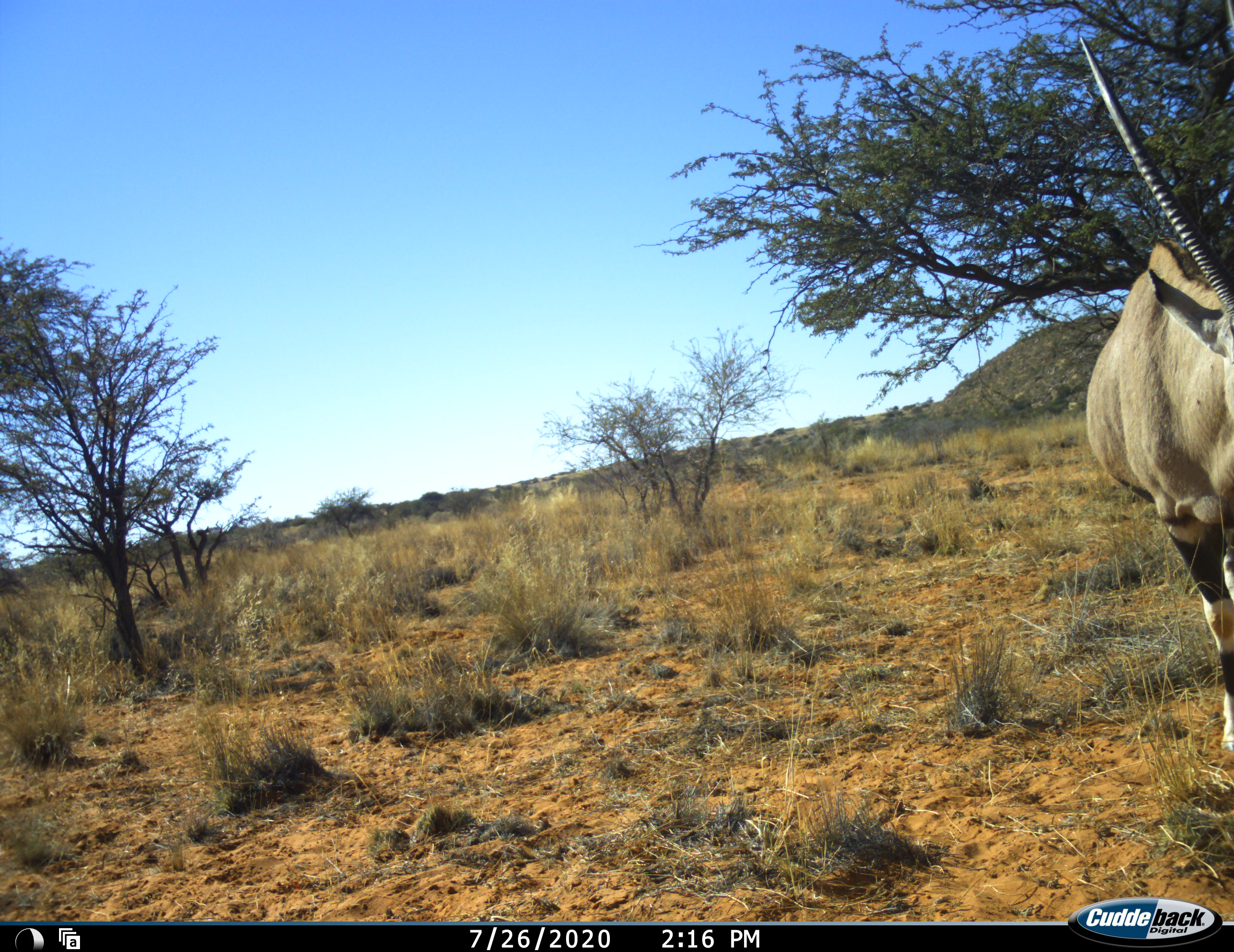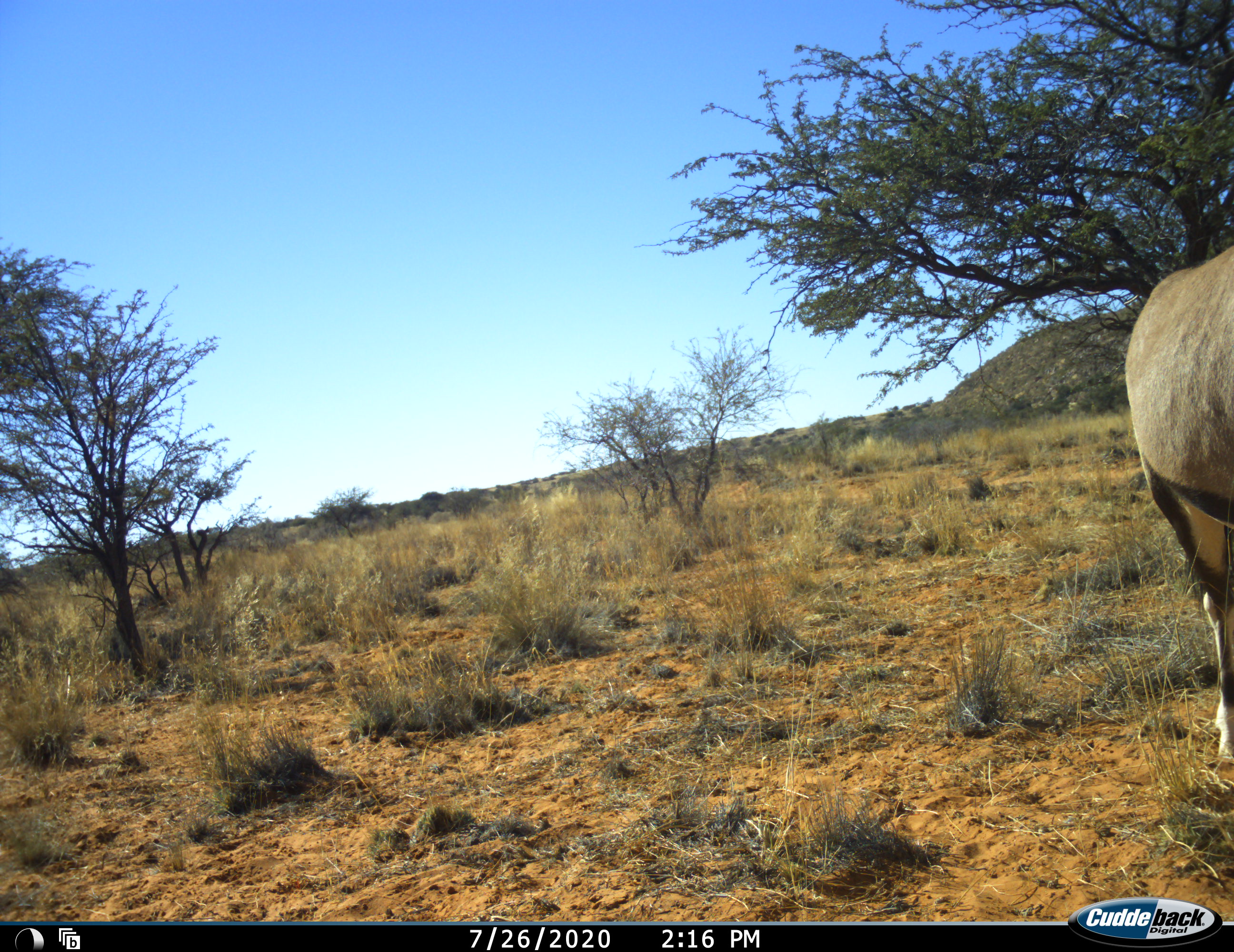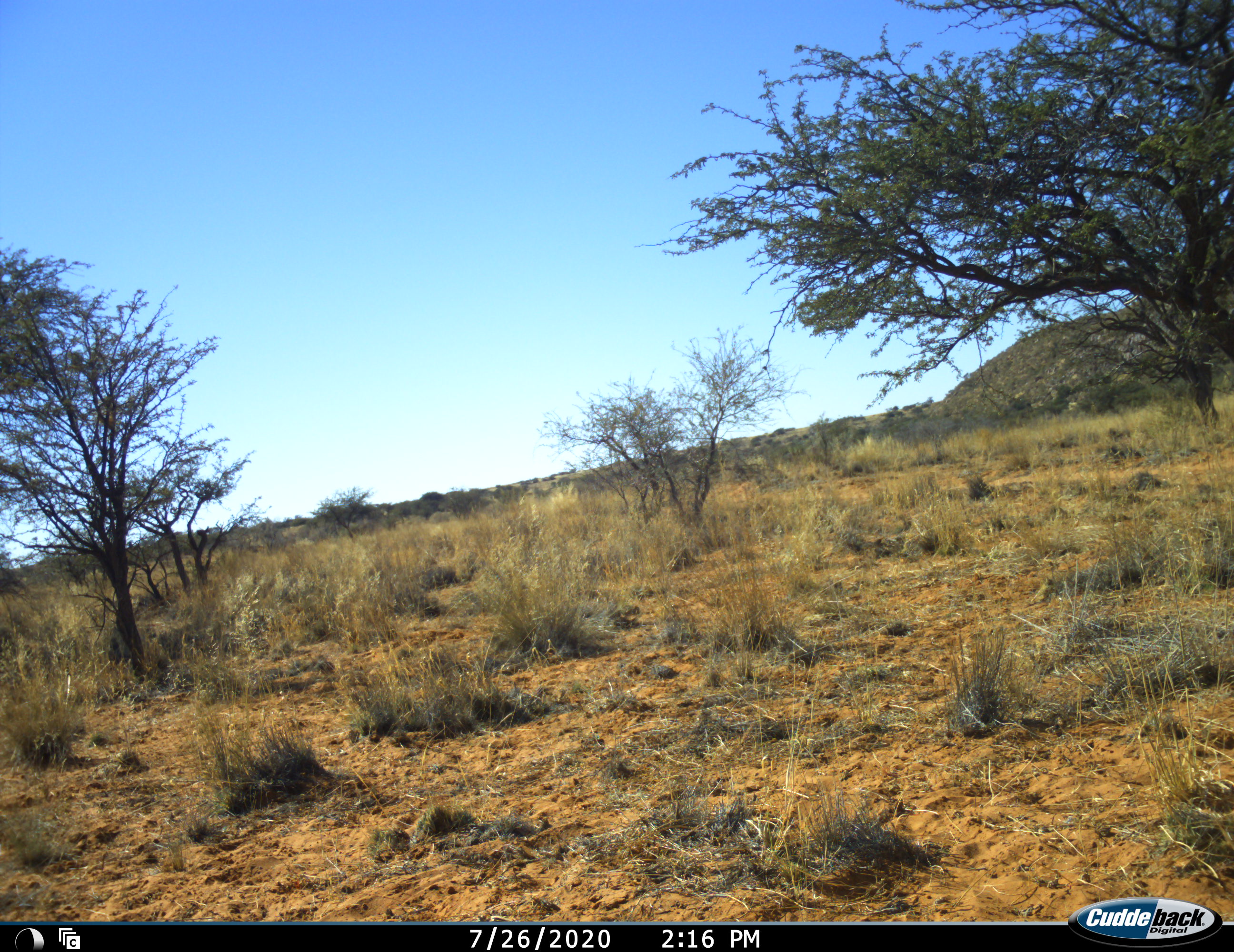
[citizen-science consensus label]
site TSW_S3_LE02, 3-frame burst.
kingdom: Animalia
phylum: Chordata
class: Mammalia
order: Artiodactyla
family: Bovidae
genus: Oryx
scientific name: Oryx gazella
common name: gemsbok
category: oryx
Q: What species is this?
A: Oryx (gemsbok) (Oryx gazella).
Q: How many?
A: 1.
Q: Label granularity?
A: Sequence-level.